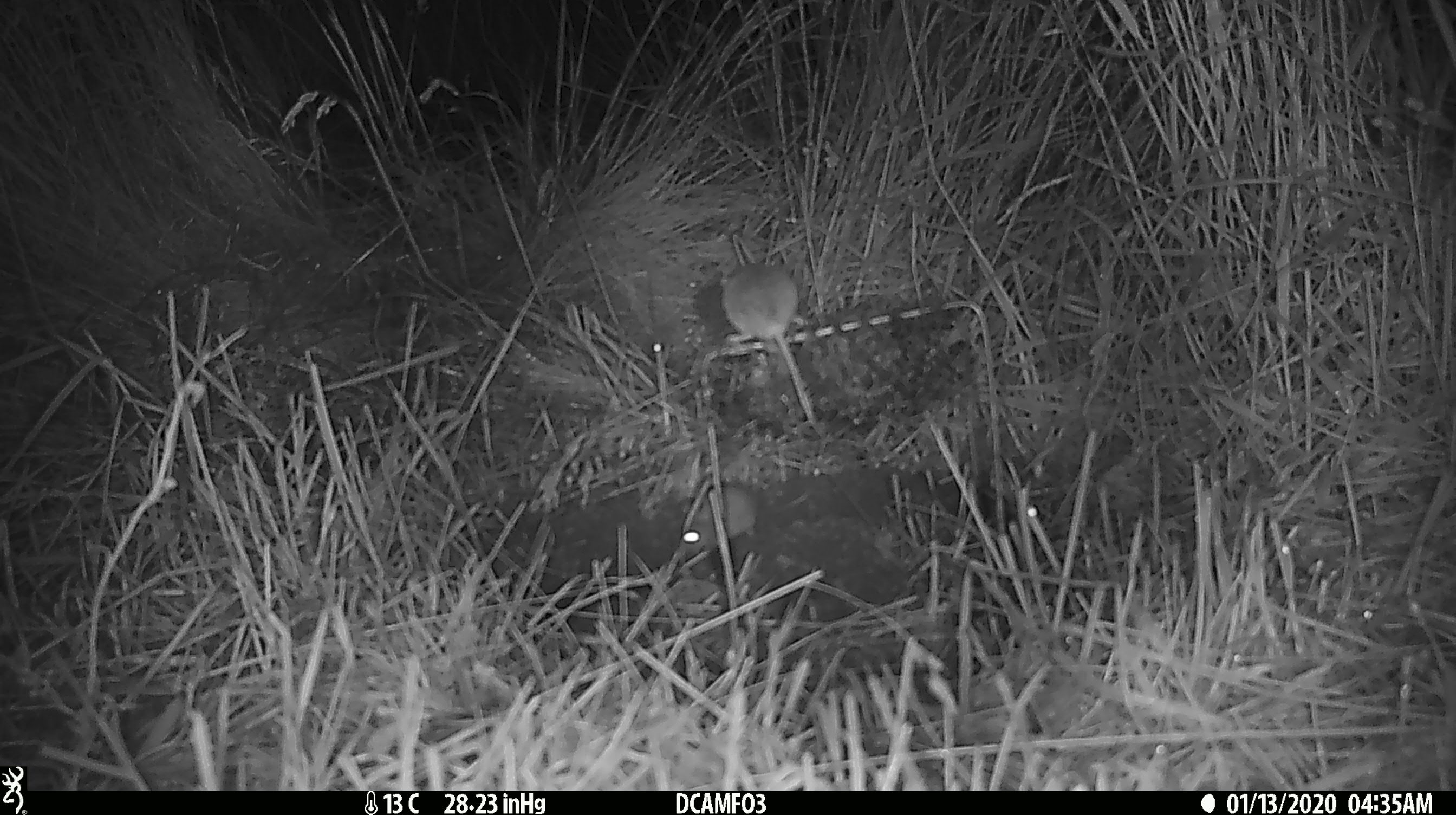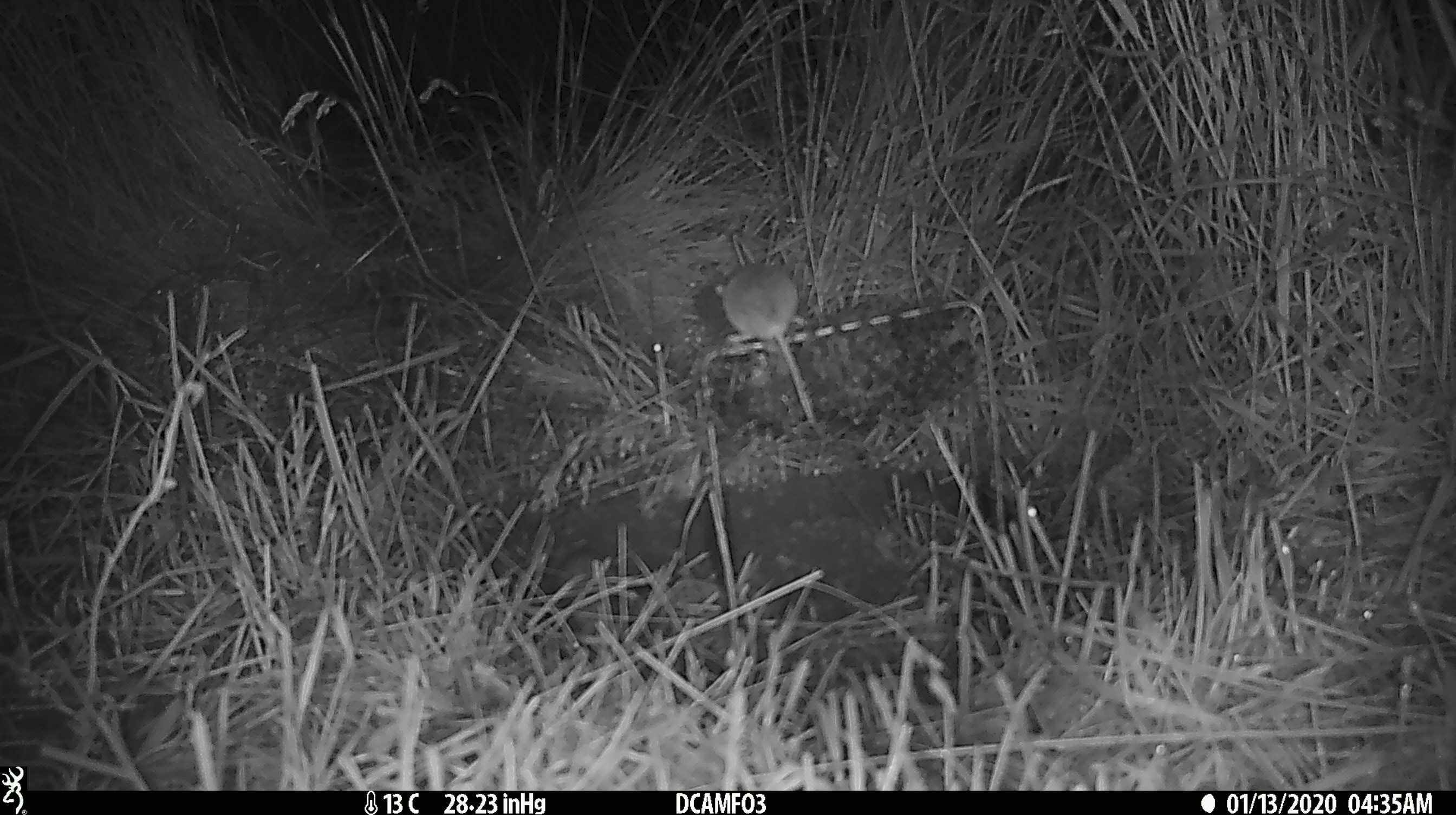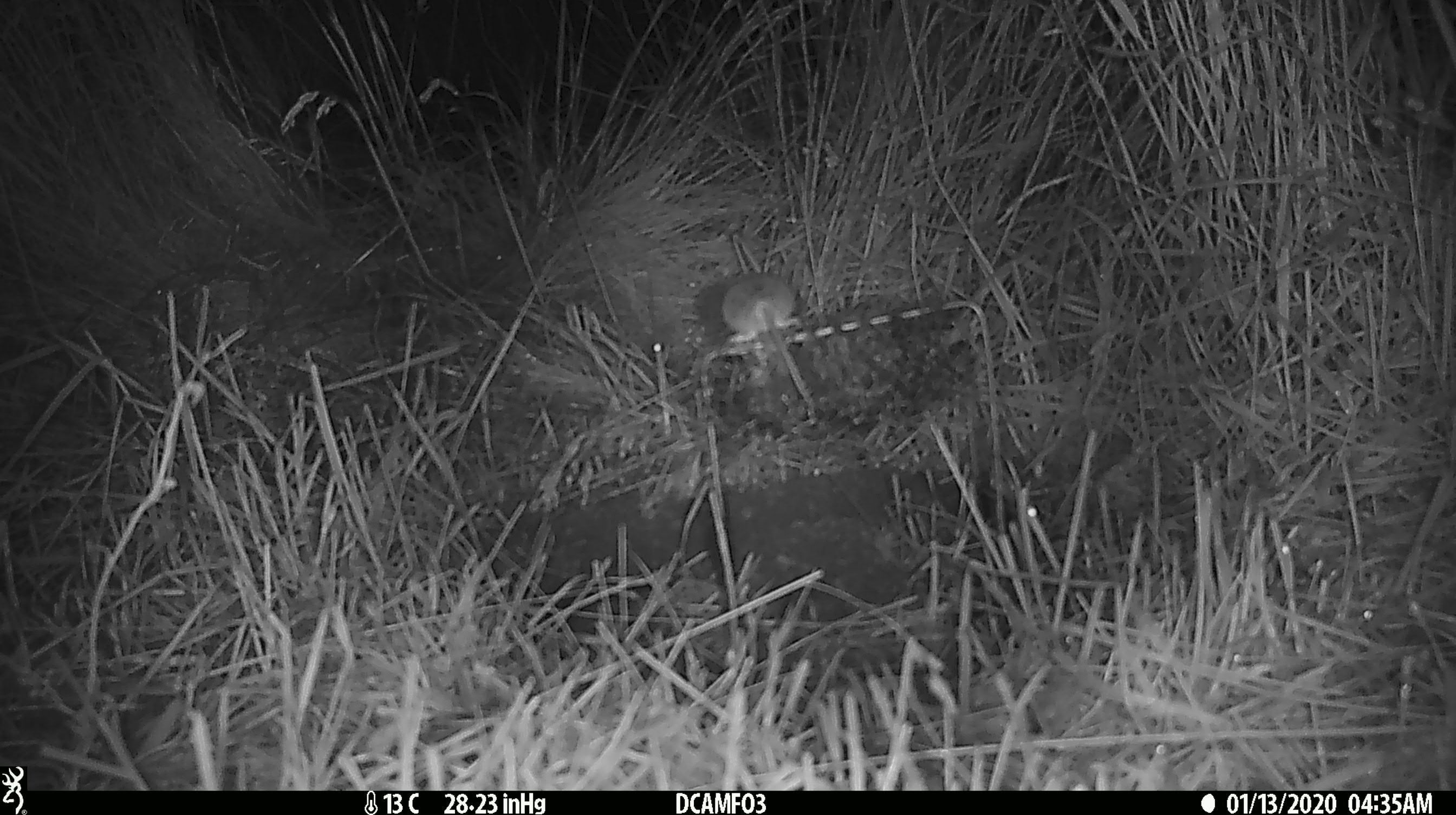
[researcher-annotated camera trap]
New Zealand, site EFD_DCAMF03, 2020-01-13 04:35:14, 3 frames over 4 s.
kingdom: Animalia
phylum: Chordata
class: Mammalia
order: Rodentia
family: Muridae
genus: Mus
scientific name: Mus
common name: mouse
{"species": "mouse (Mus)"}